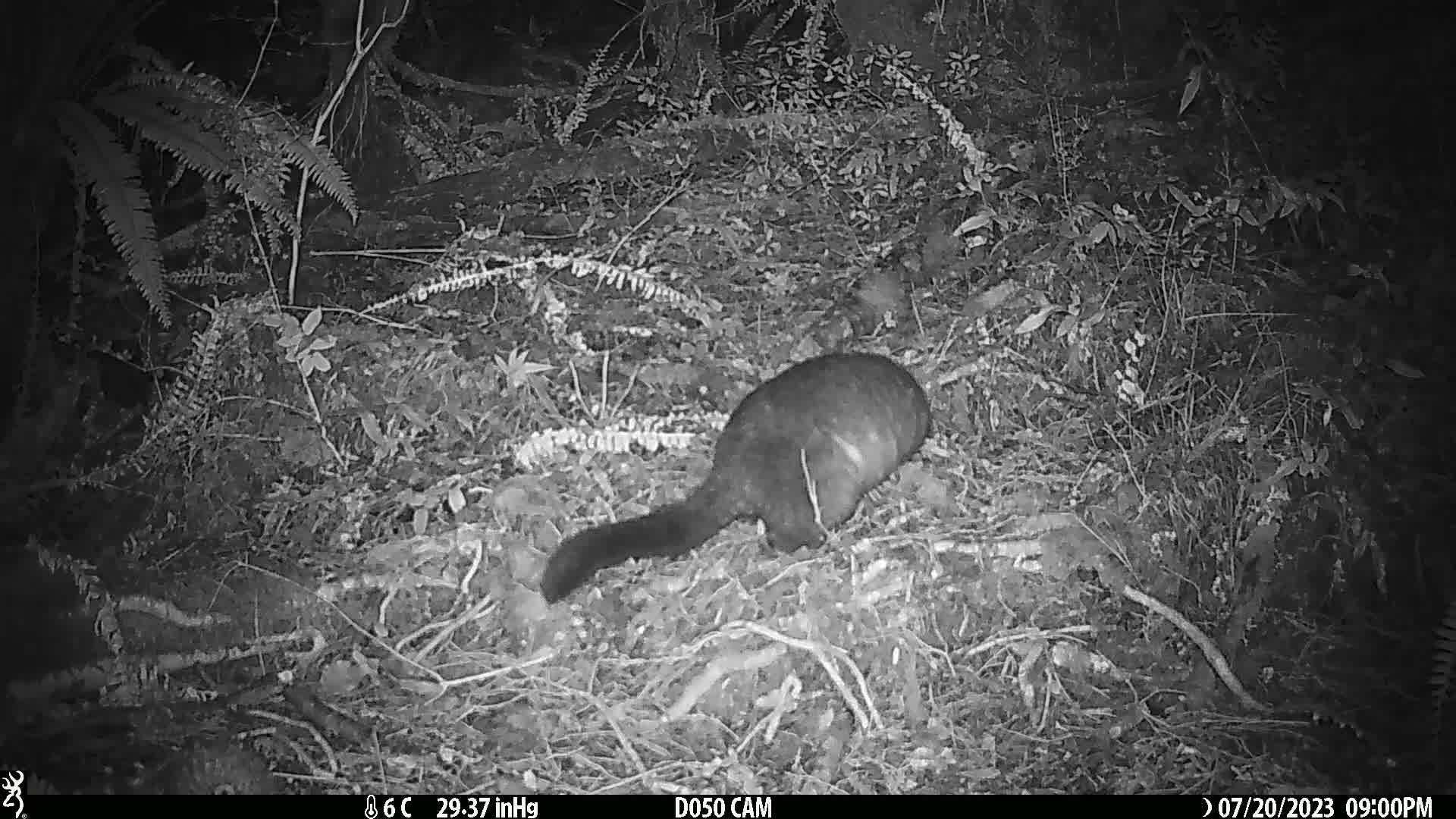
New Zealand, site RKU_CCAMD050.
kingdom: Animalia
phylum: Chordata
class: Mammalia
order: Diprotodontia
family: Phalangeridae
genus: Trichosurus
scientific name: Trichosurus vulpecula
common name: common brushtail possum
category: possum